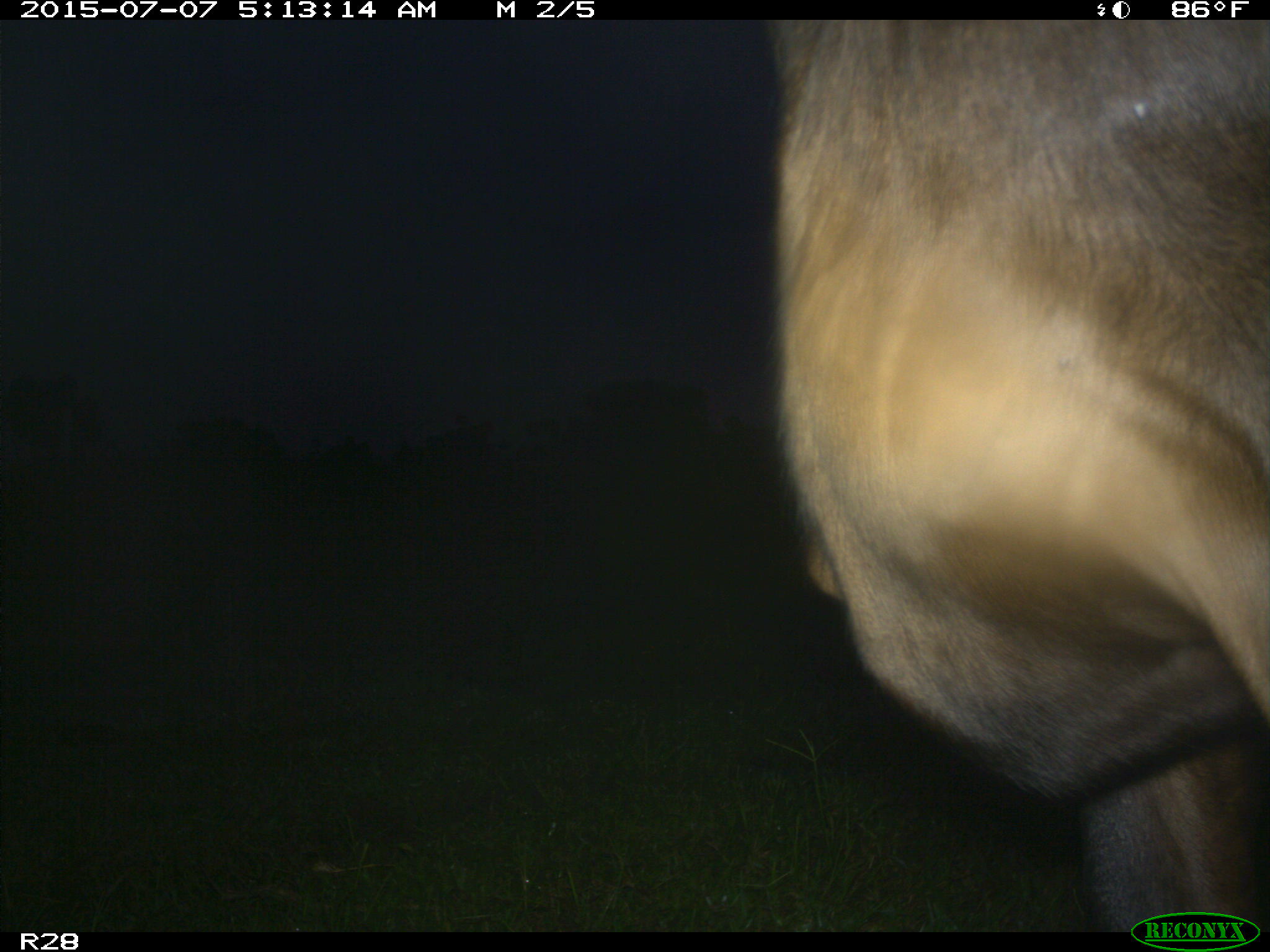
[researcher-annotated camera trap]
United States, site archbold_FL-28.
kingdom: Animalia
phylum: Chordata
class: Mammalia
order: Artiodactyla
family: Bovidae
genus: Bos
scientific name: Bos taurus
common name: domestic cow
Bos taurus (domestic cow).